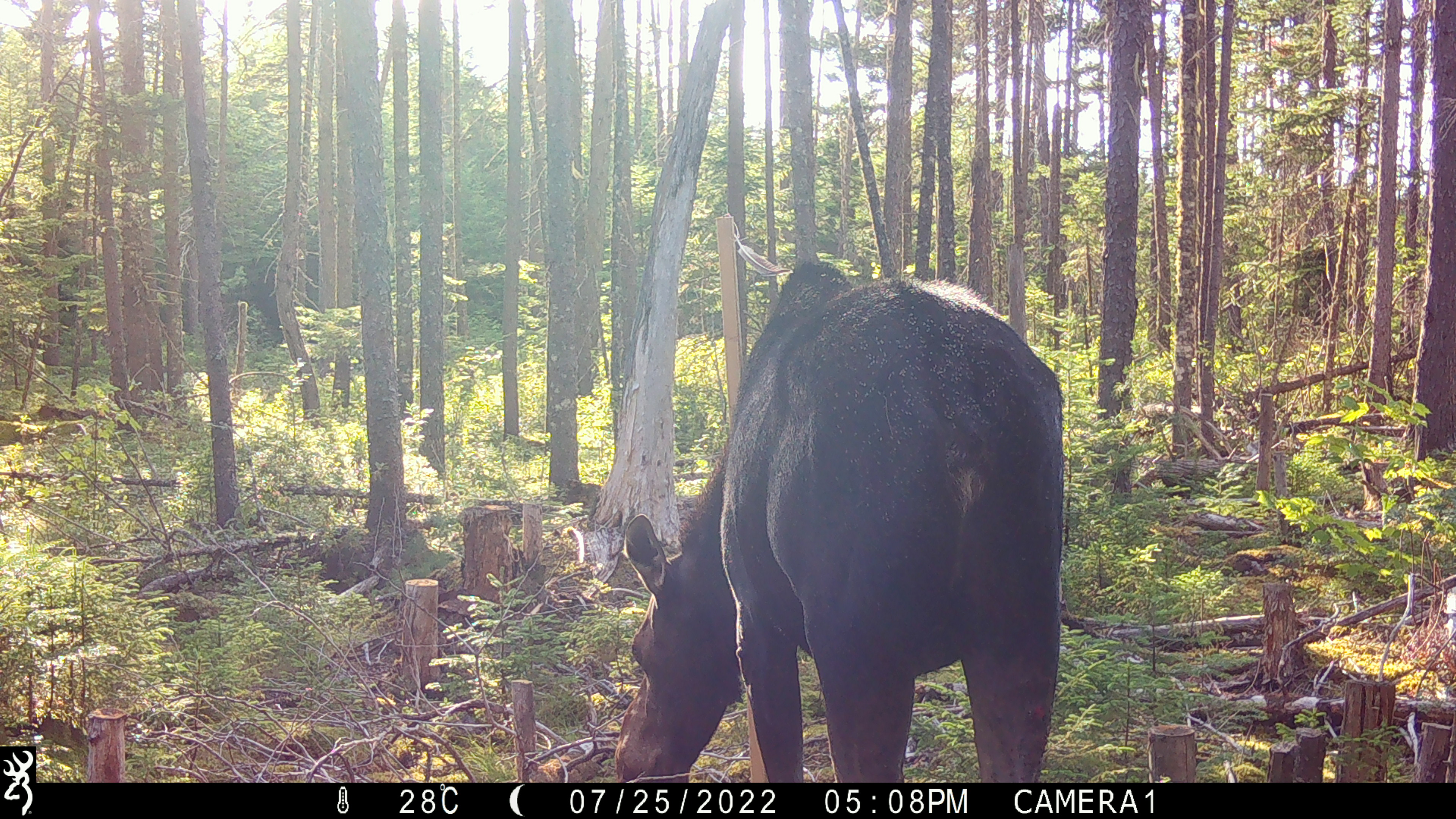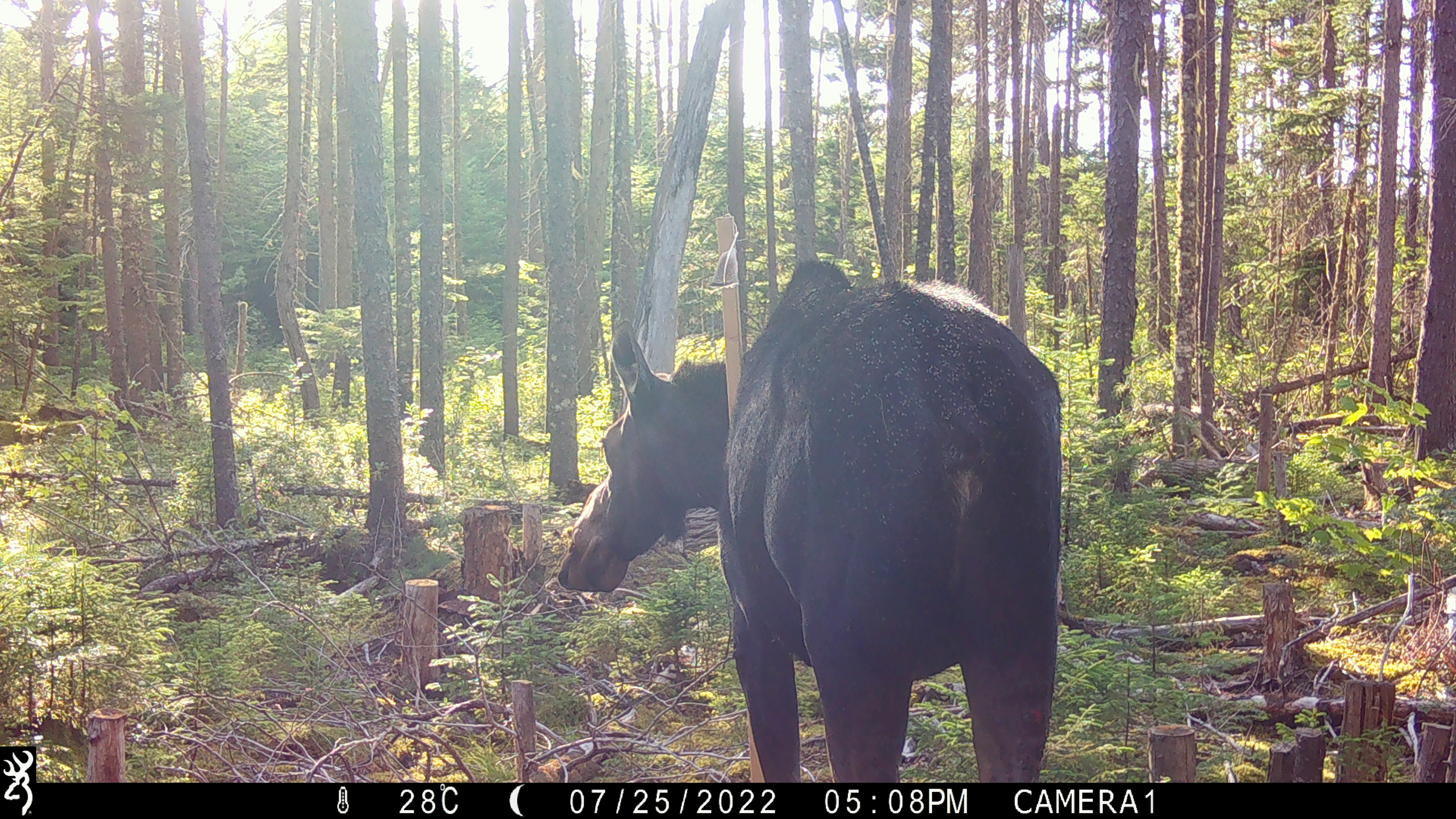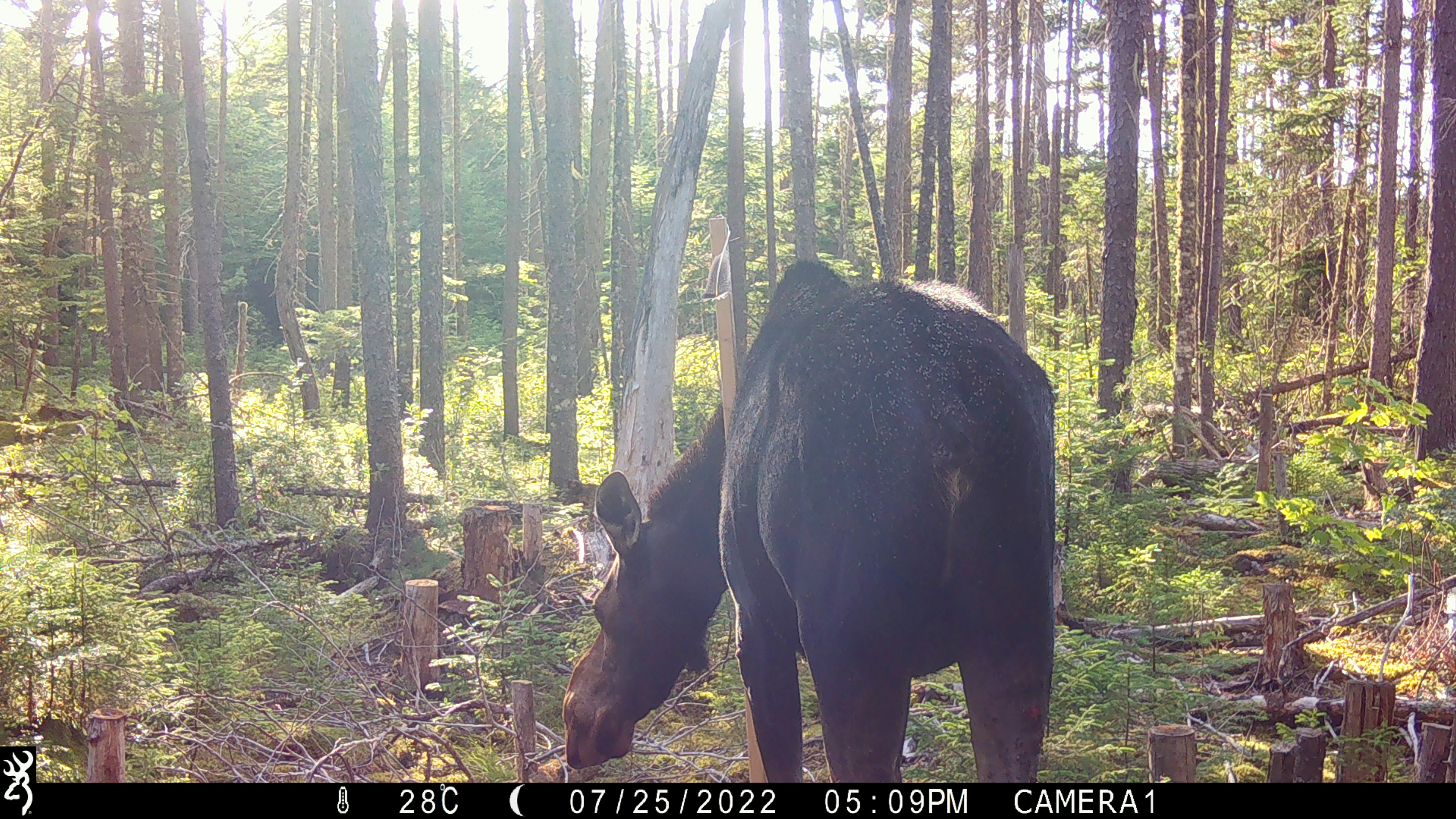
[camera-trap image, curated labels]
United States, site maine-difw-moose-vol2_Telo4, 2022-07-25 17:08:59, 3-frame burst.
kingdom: Animalia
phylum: Chordata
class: Mammalia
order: Artiodactyla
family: Cervidae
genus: Alces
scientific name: Alces alces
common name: moose